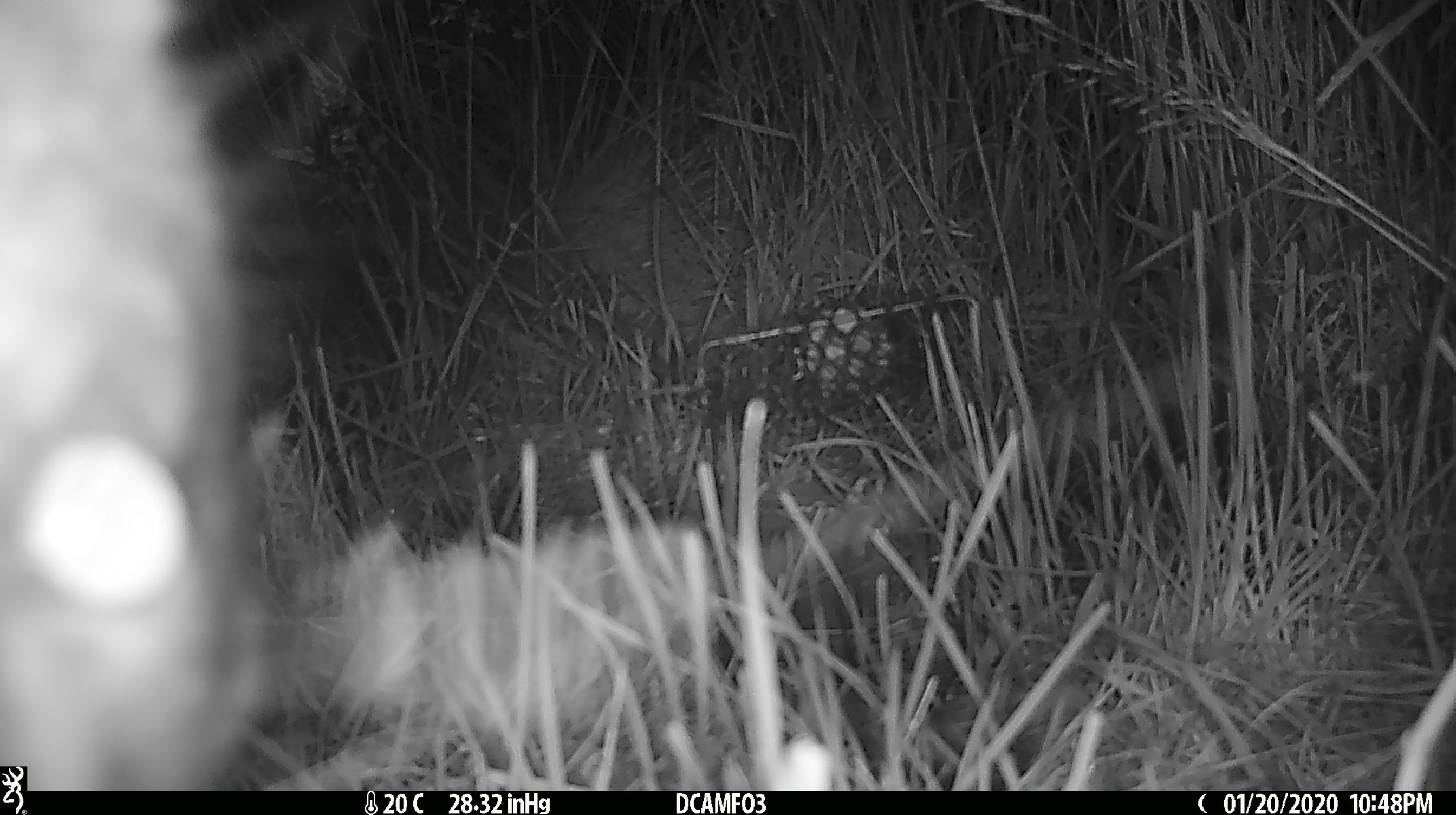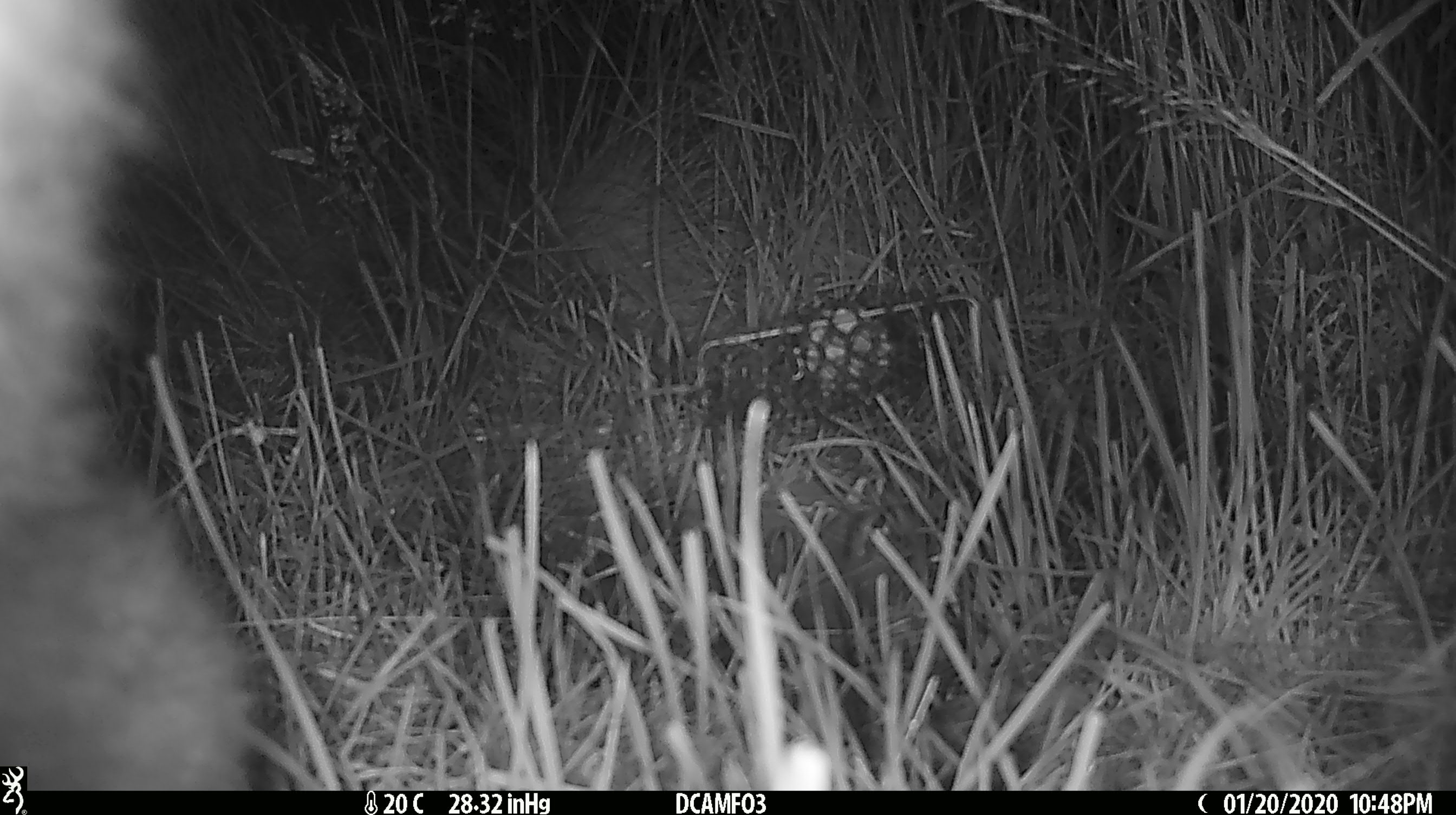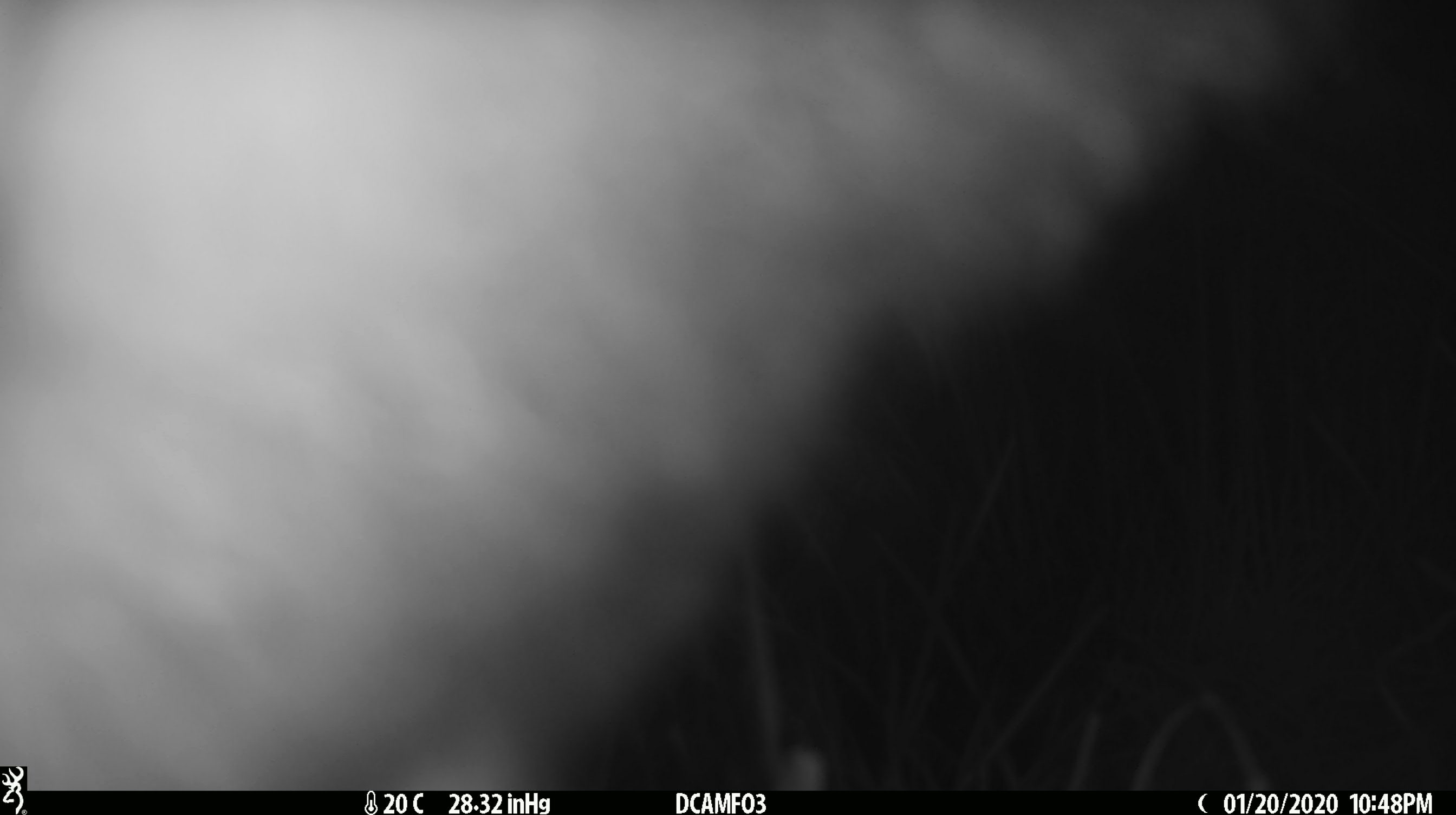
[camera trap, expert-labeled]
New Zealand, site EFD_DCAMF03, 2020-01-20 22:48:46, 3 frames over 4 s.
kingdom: Animalia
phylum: Chordata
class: Mammalia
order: Diprotodontia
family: Phalangeridae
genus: Trichosurus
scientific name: Trichosurus vulpecula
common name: common brushtail possum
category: possum